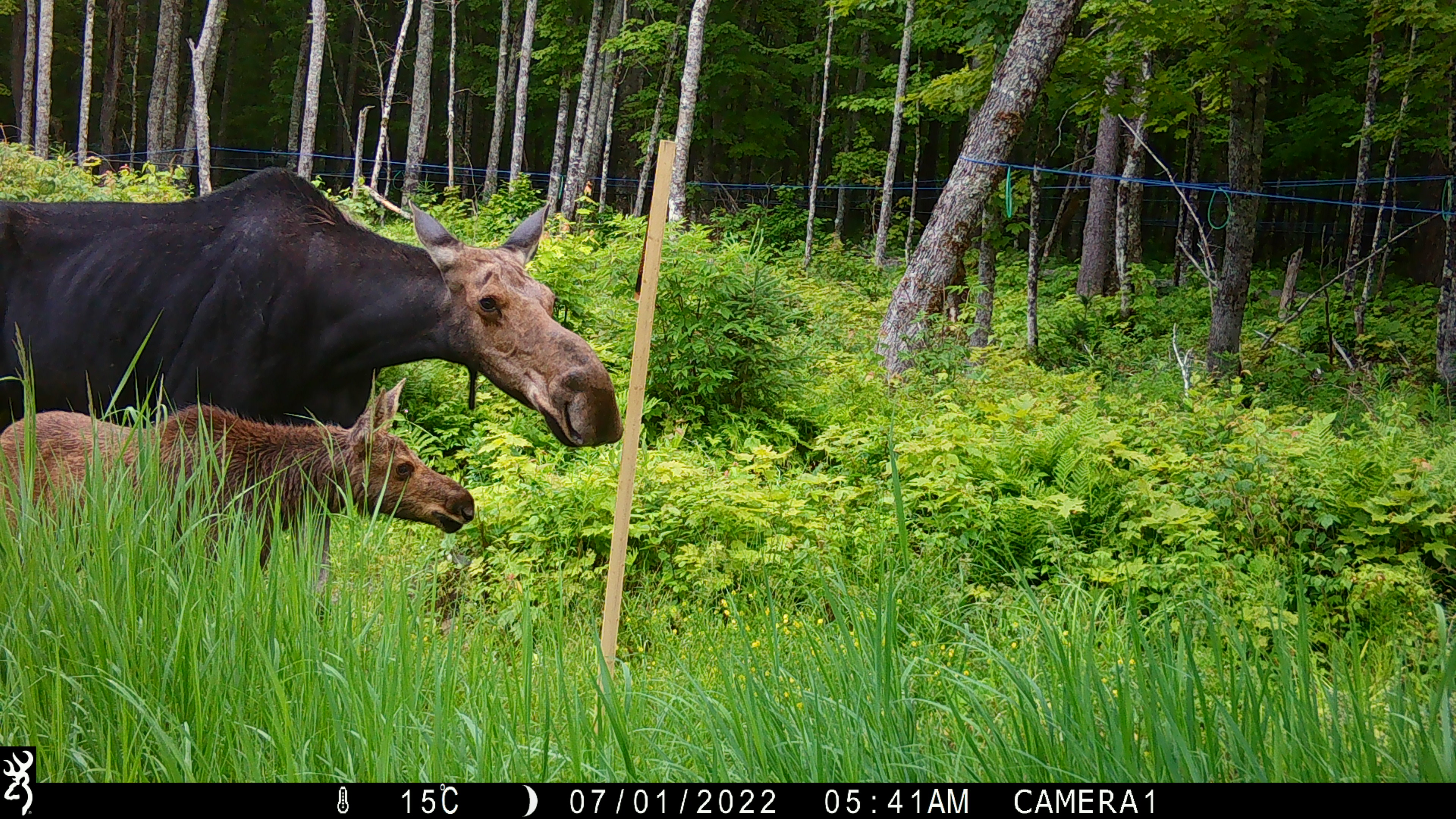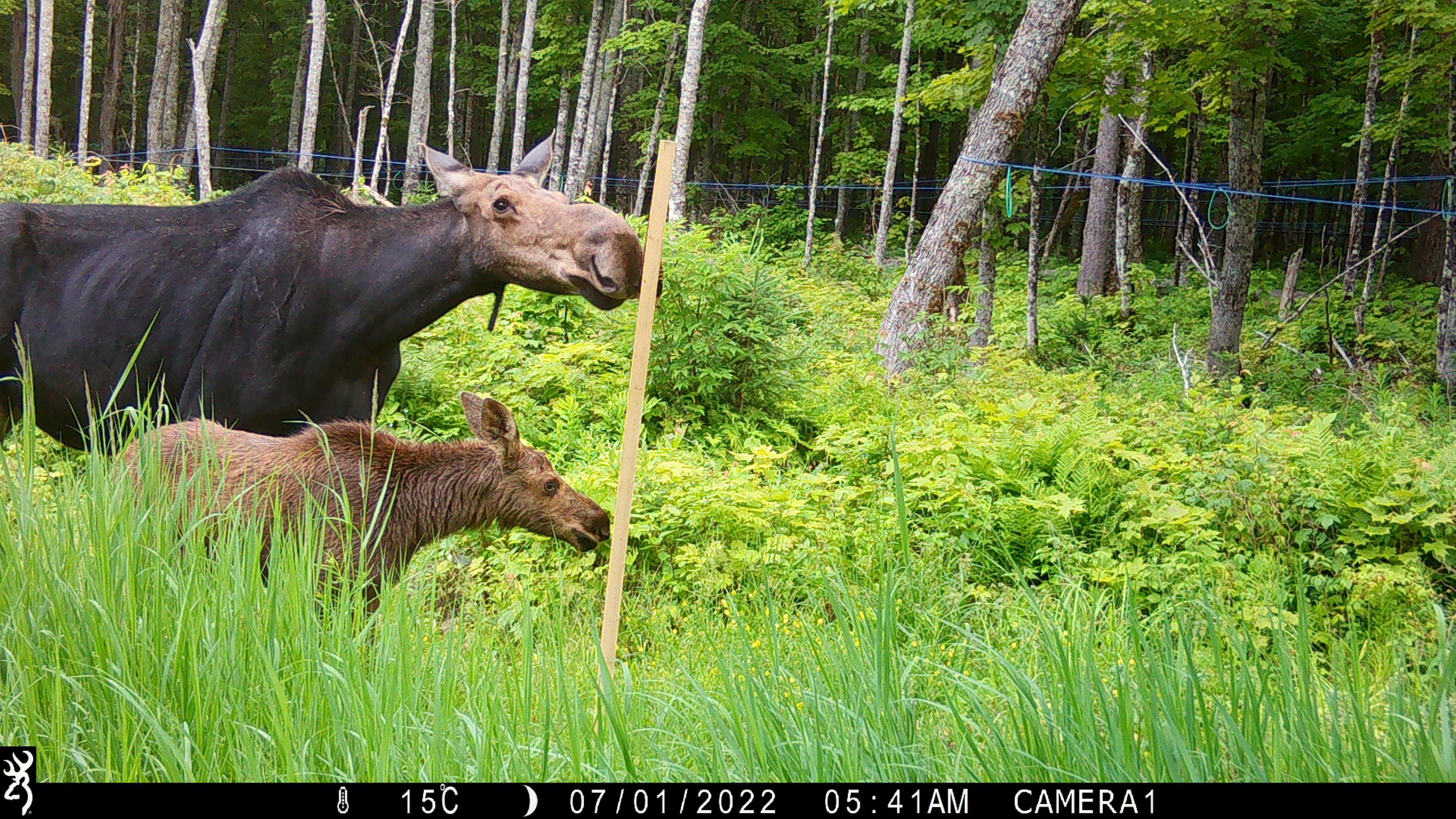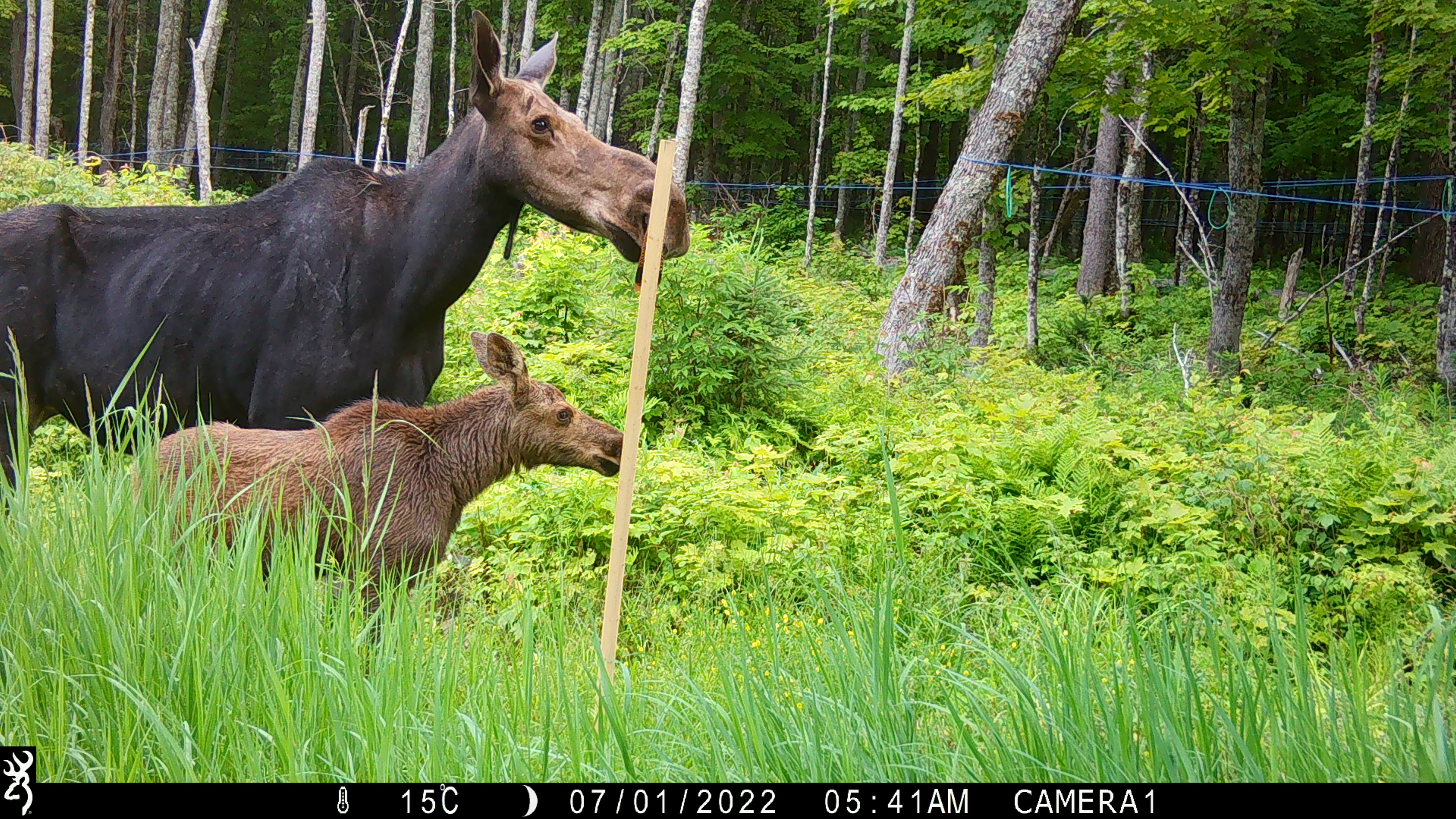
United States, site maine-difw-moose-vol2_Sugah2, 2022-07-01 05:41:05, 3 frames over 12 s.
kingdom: Animalia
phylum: Chordata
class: Mammalia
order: Artiodactyla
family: Cervidae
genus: Alces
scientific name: Alces alces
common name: moose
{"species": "moose (Alces alces)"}